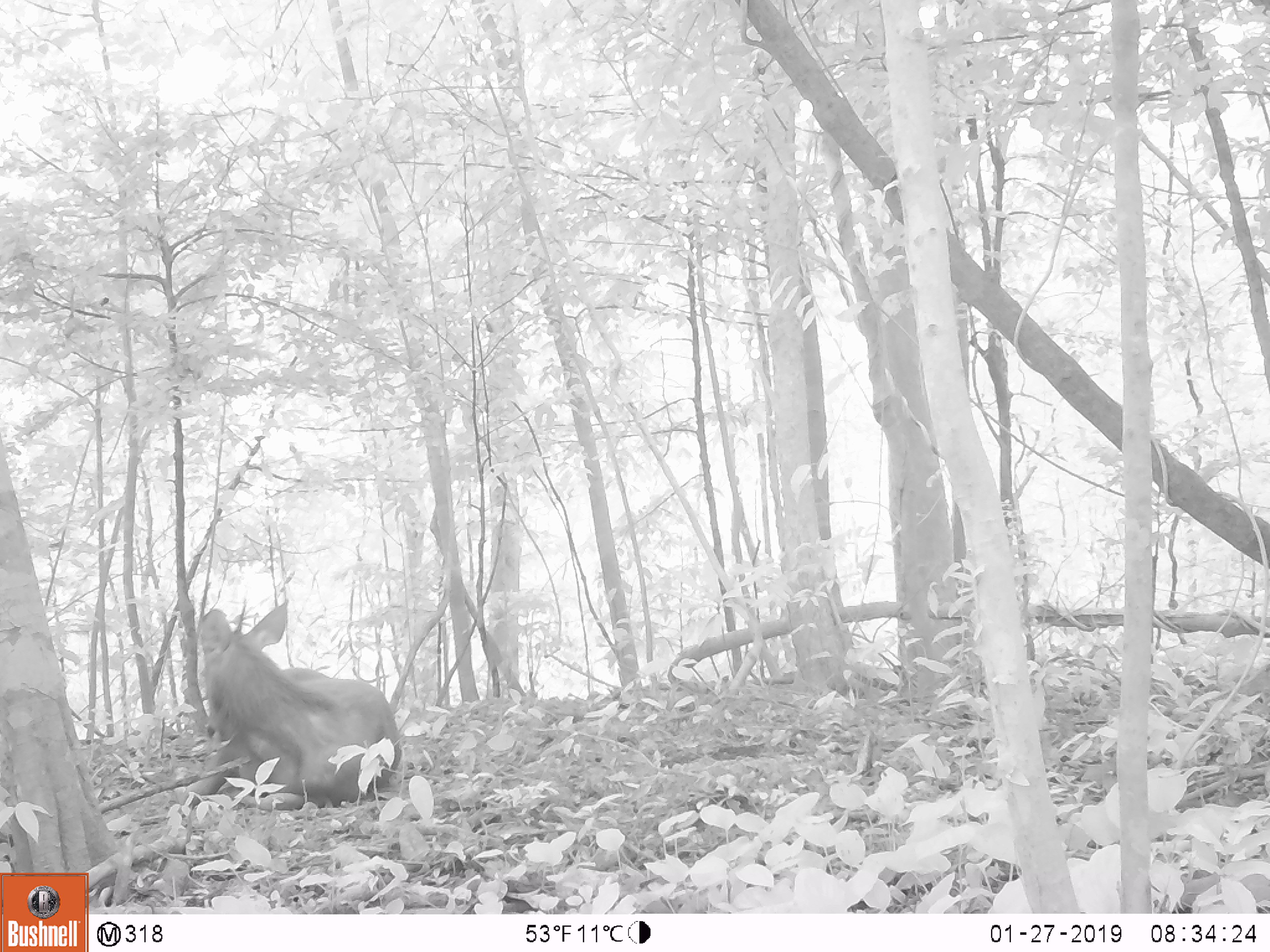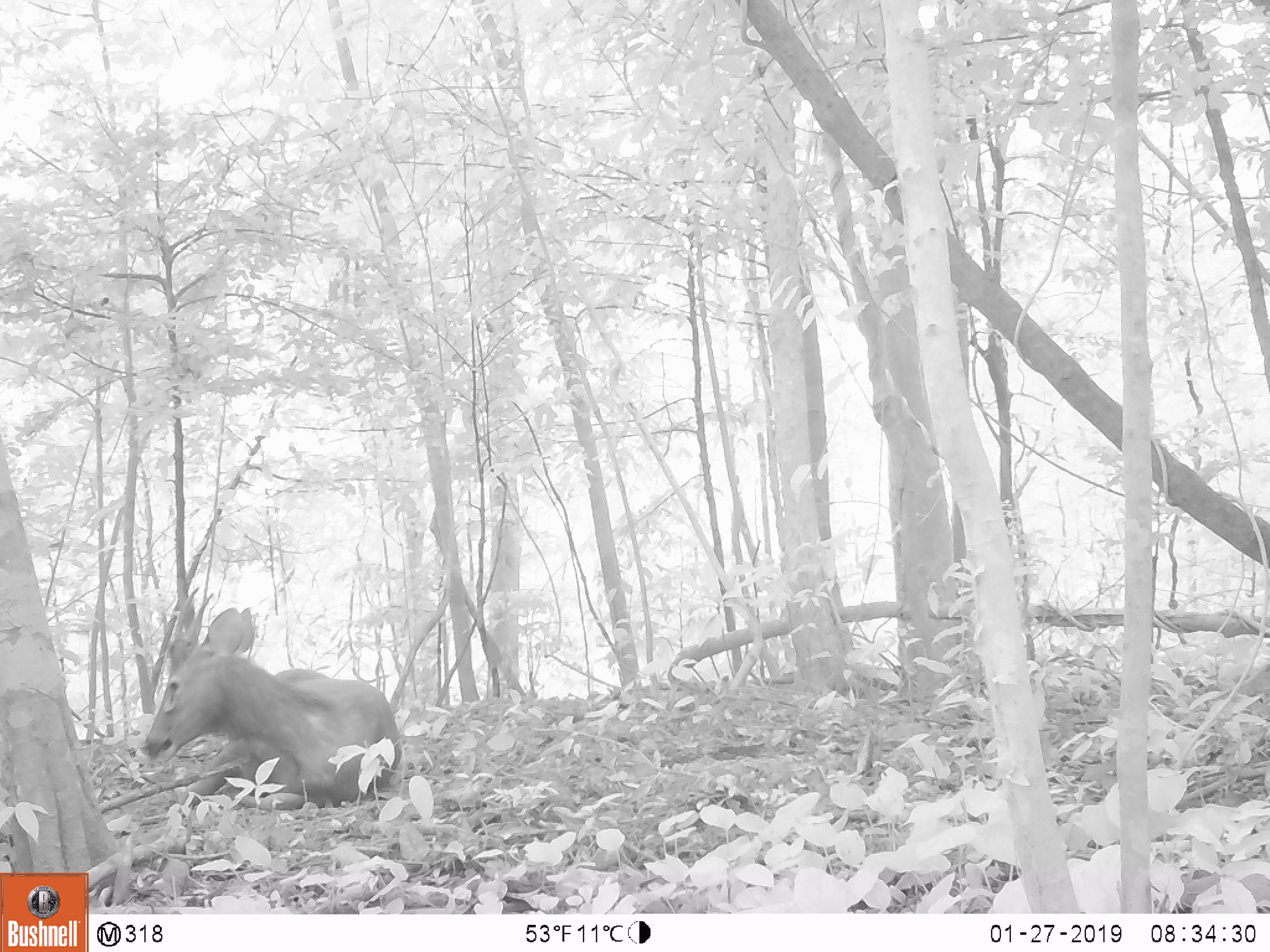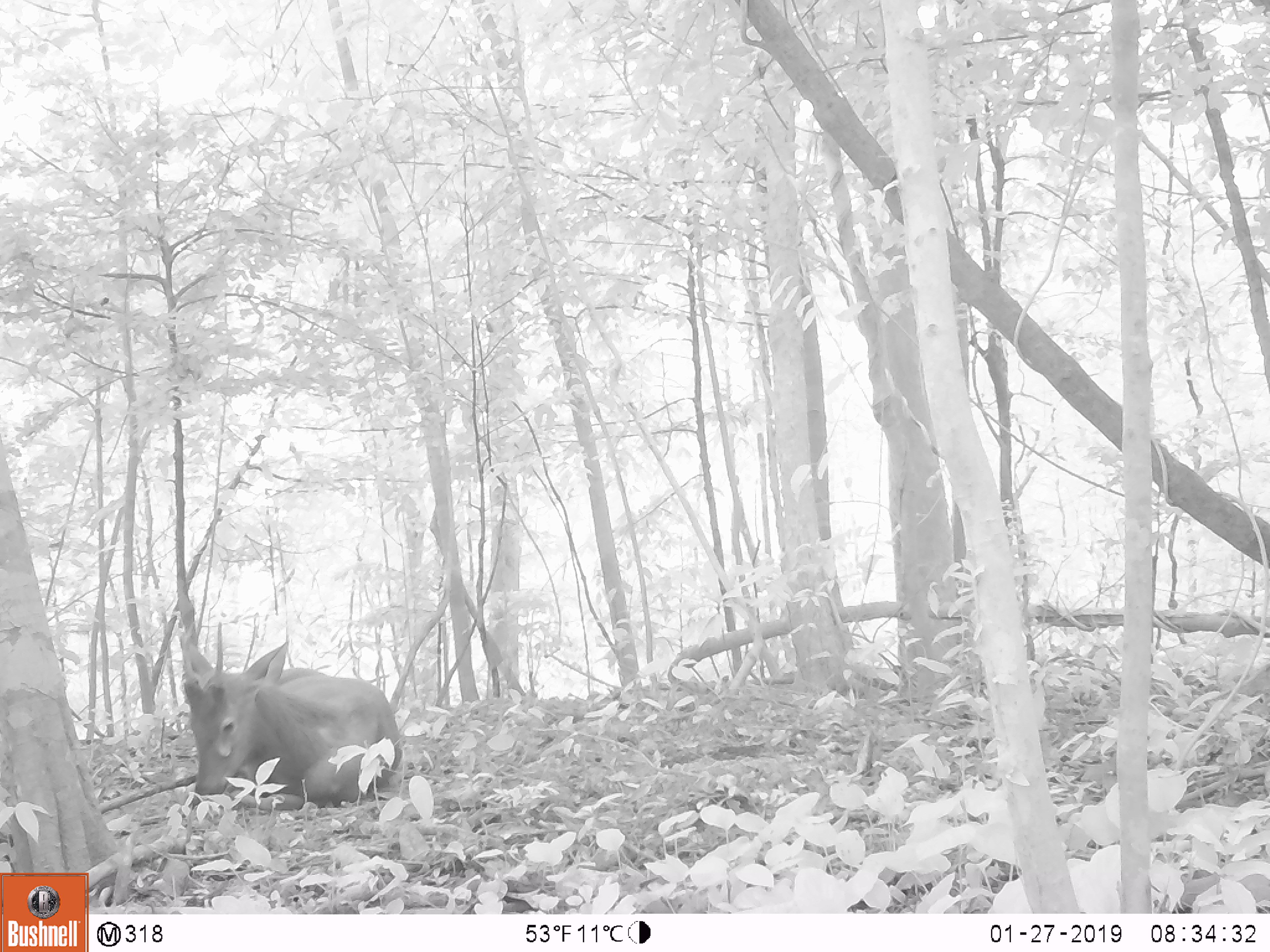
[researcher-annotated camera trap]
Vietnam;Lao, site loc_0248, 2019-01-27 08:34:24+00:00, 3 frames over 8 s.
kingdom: Animalia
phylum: Chordata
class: Mammalia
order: Artiodactyla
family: Cervidae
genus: Rusa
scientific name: Rusa unicolor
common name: sambar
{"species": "sambar (Rusa unicolor)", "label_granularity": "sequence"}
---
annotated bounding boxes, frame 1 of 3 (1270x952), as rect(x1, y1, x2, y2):
sambar: rect(176, 594, 400, 809)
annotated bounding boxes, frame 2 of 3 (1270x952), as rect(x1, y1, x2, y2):
sambar: rect(143, 585, 402, 811)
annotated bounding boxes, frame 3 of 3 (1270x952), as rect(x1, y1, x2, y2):
sambar: rect(178, 611, 401, 809)